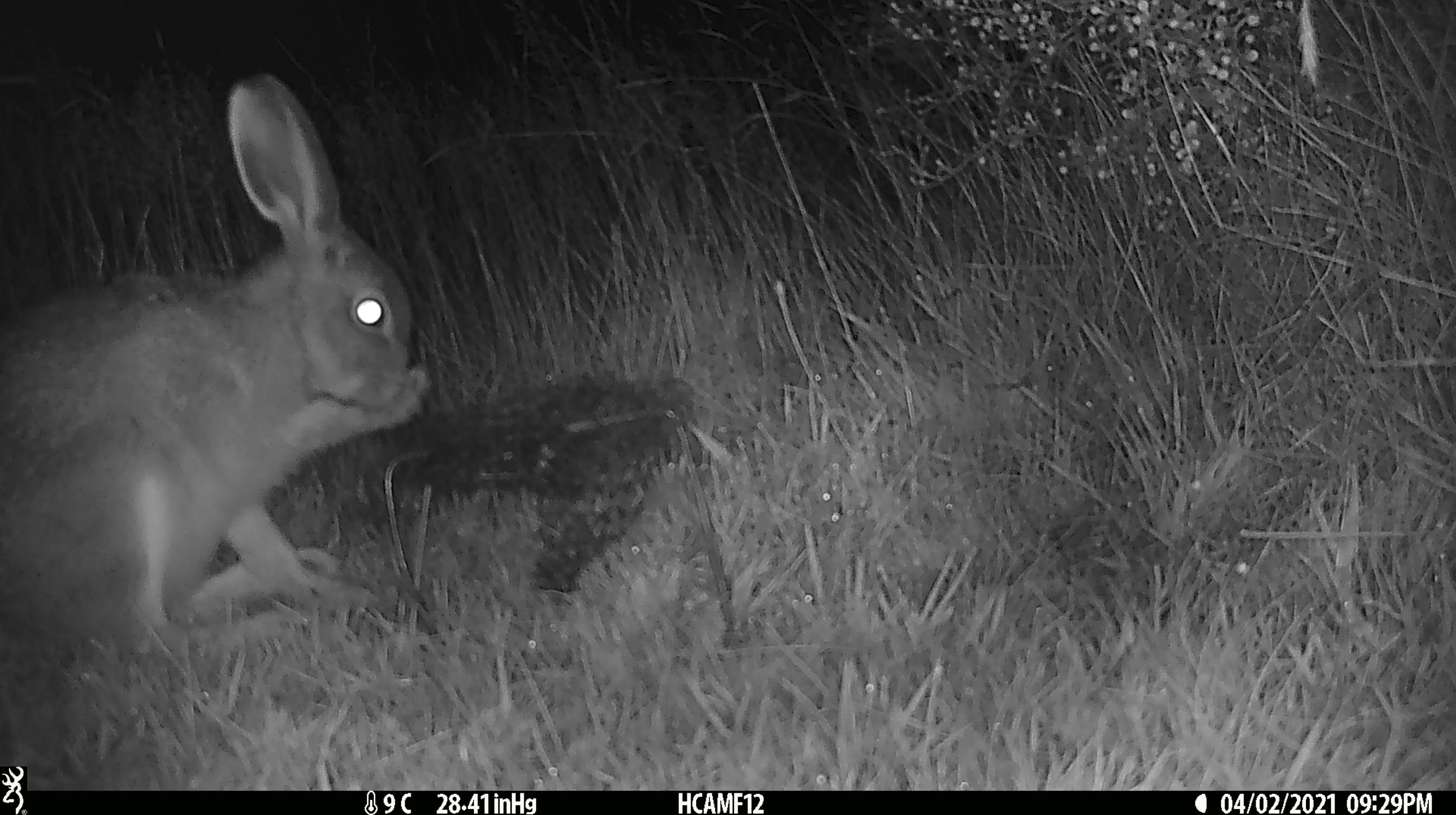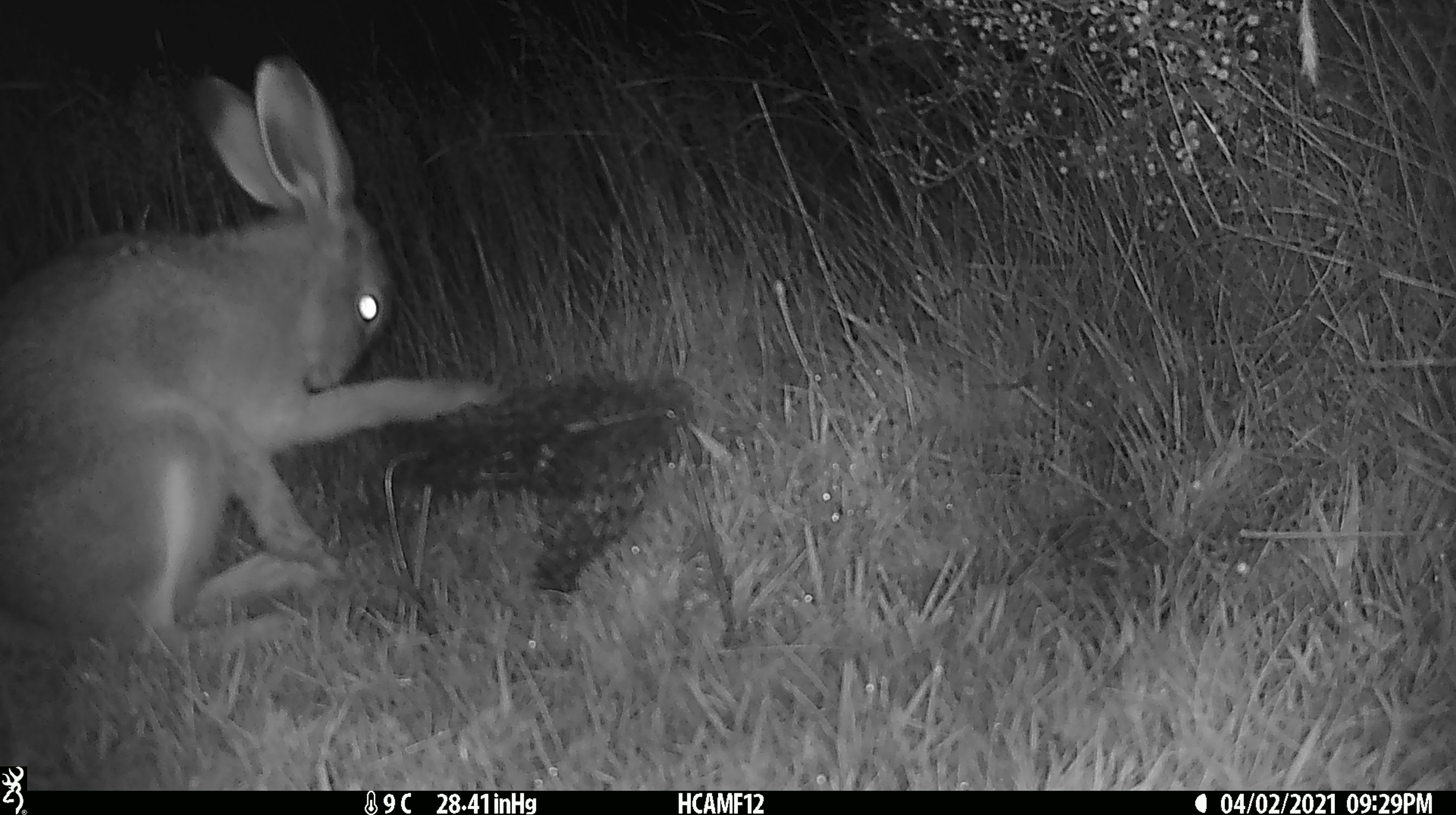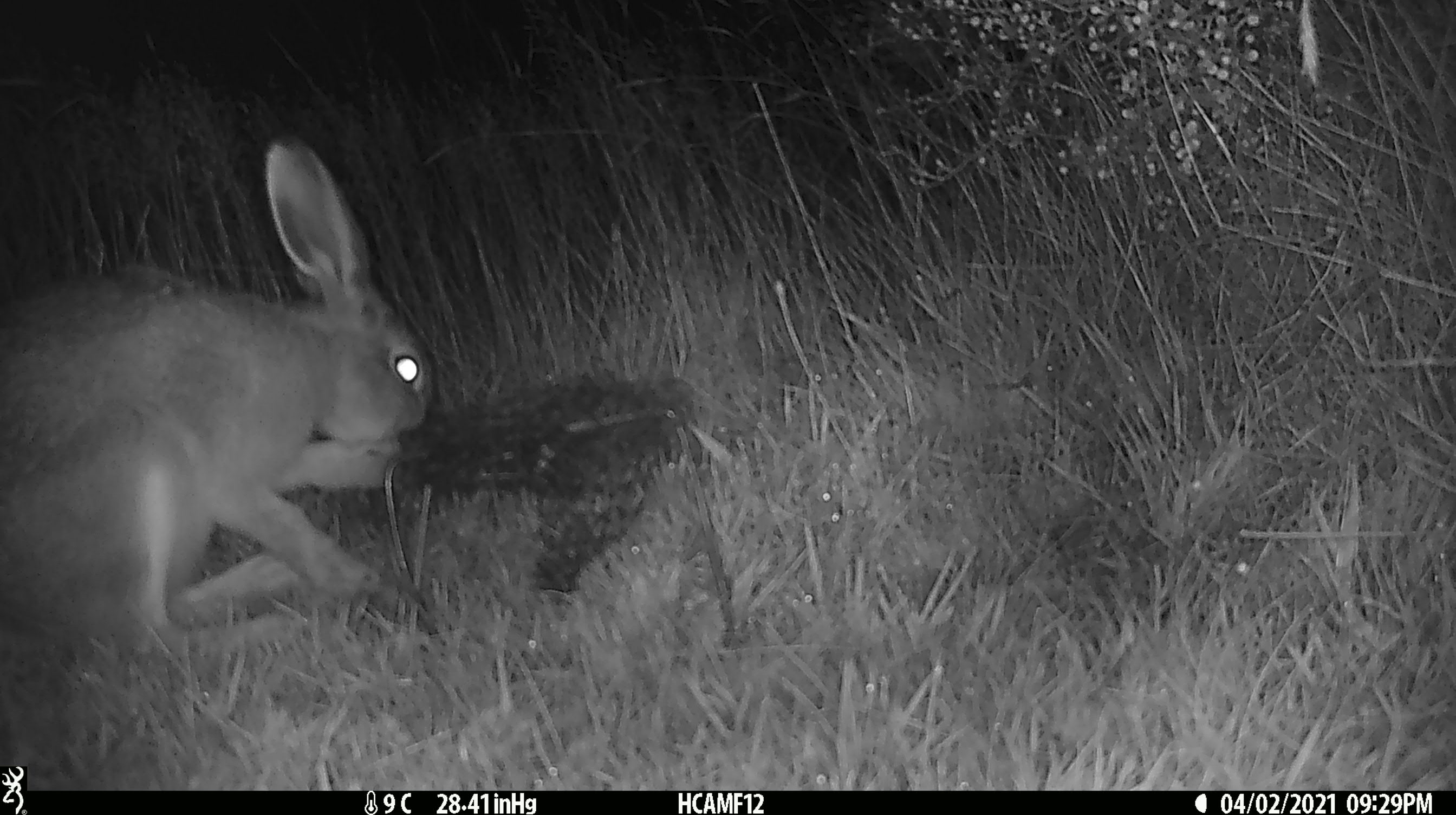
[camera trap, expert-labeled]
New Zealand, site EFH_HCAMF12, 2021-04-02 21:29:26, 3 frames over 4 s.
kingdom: Animalia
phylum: Chordata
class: Mammalia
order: Lagomorpha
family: Leporidae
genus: Lepus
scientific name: Lepus europaeus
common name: brown hare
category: hare